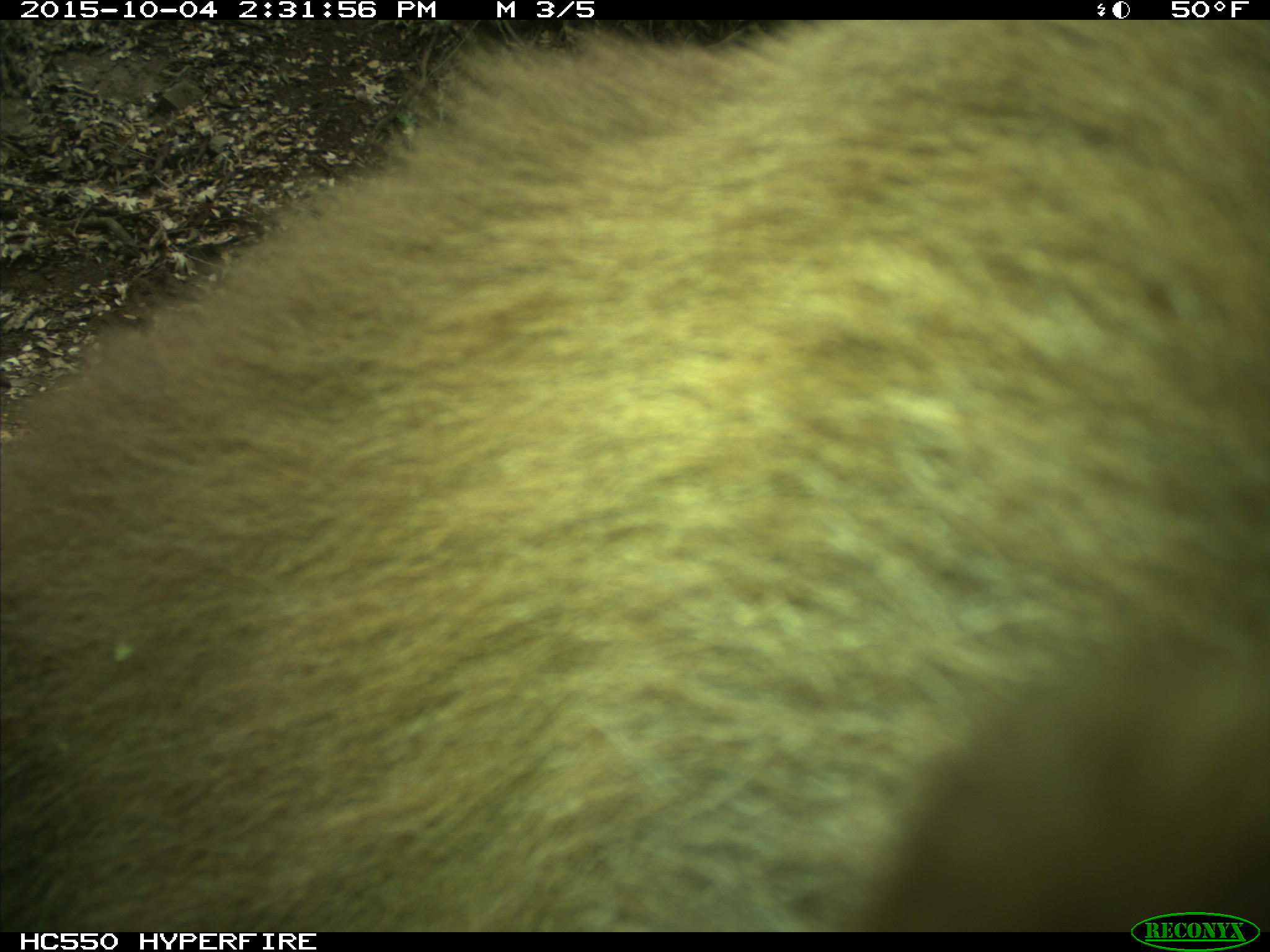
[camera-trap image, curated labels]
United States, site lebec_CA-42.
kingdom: Animalia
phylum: Chordata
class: Mammalia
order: Carnivora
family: Ursidae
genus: Ursus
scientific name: Ursus americanus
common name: american black bear